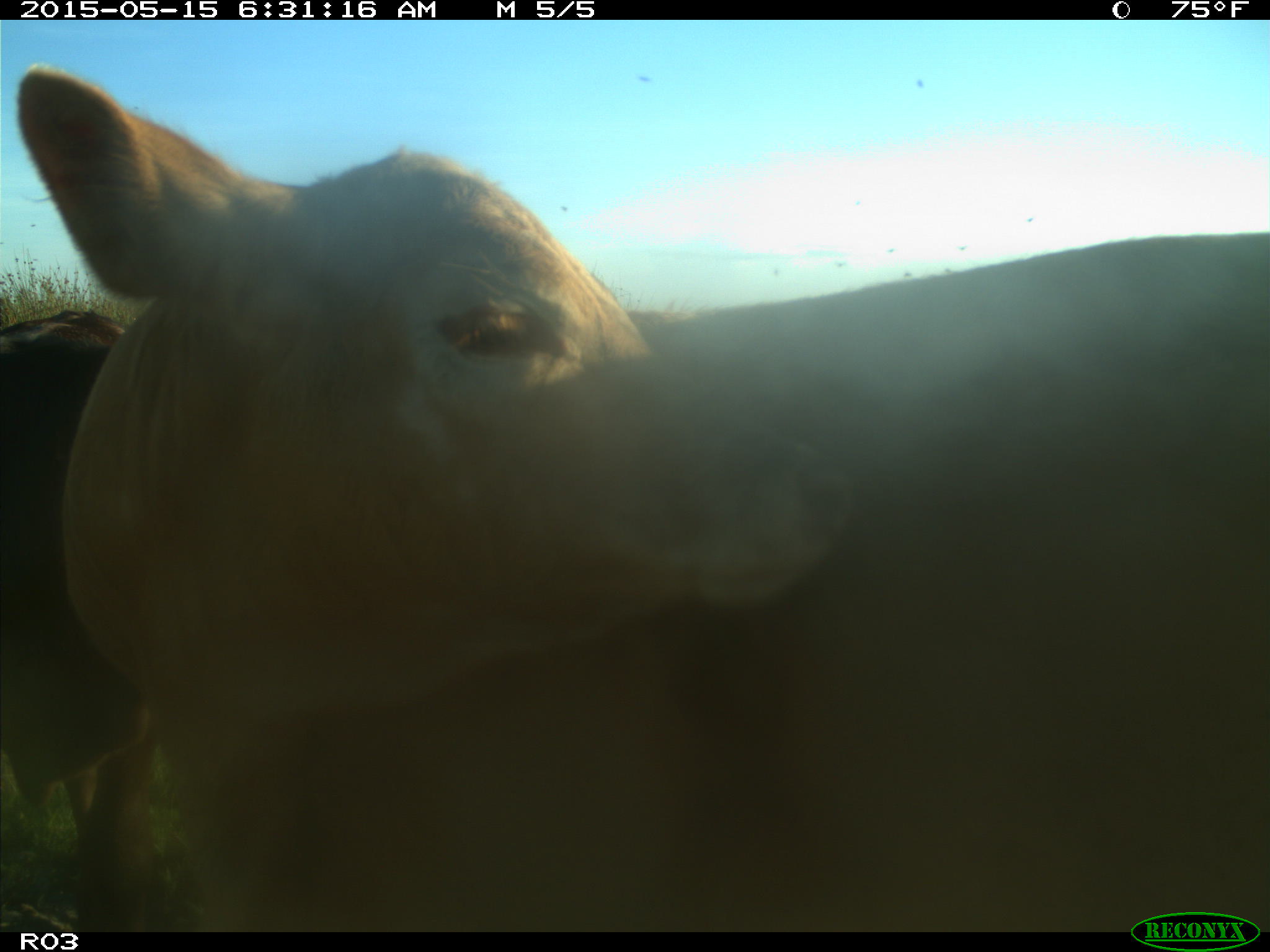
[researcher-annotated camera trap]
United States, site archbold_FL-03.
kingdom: Animalia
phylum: Chordata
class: Mammalia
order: Artiodactyla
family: Bovidae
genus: Bos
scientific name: Bos taurus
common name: domestic cow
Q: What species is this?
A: Bos taurus (domestic cow).